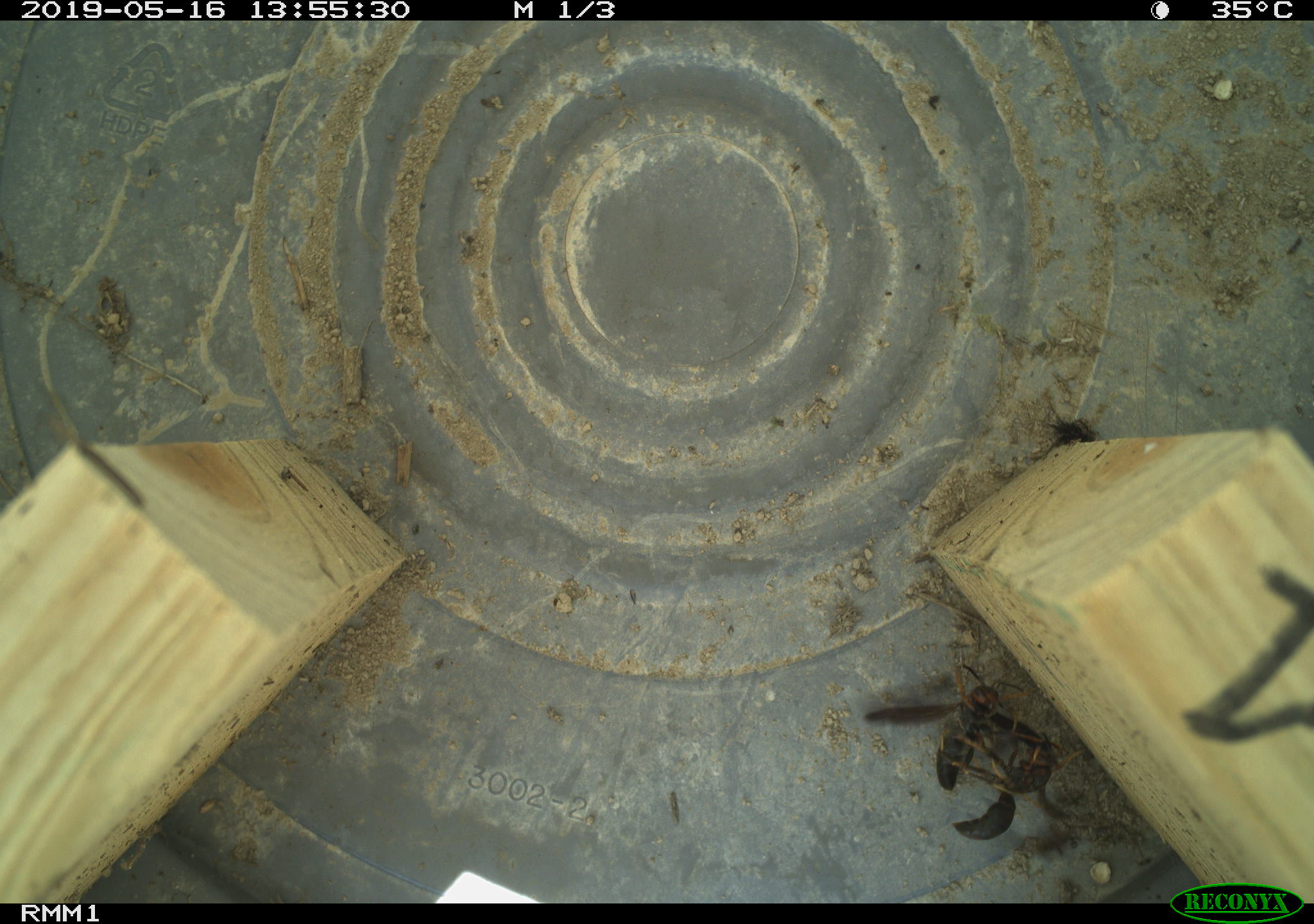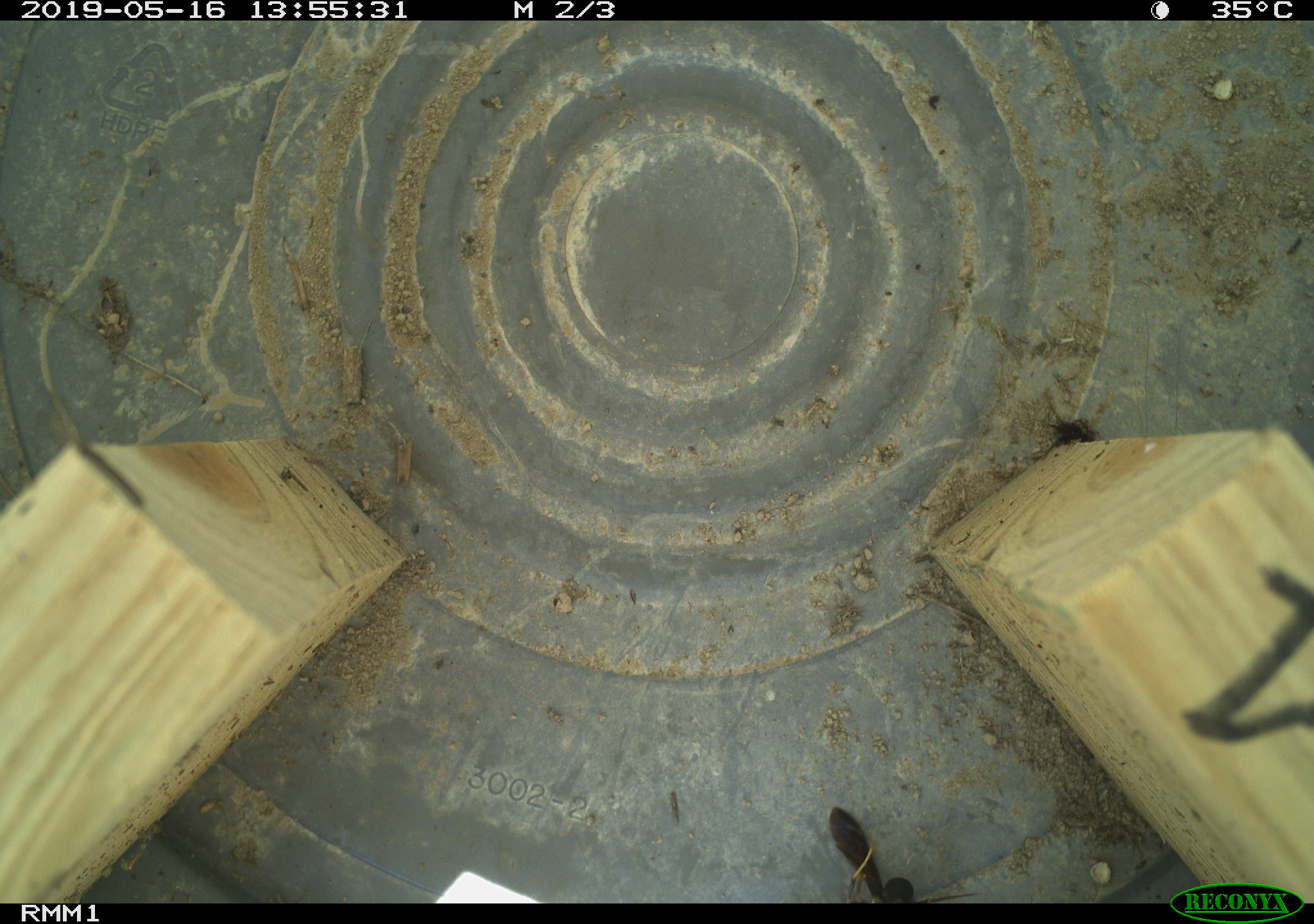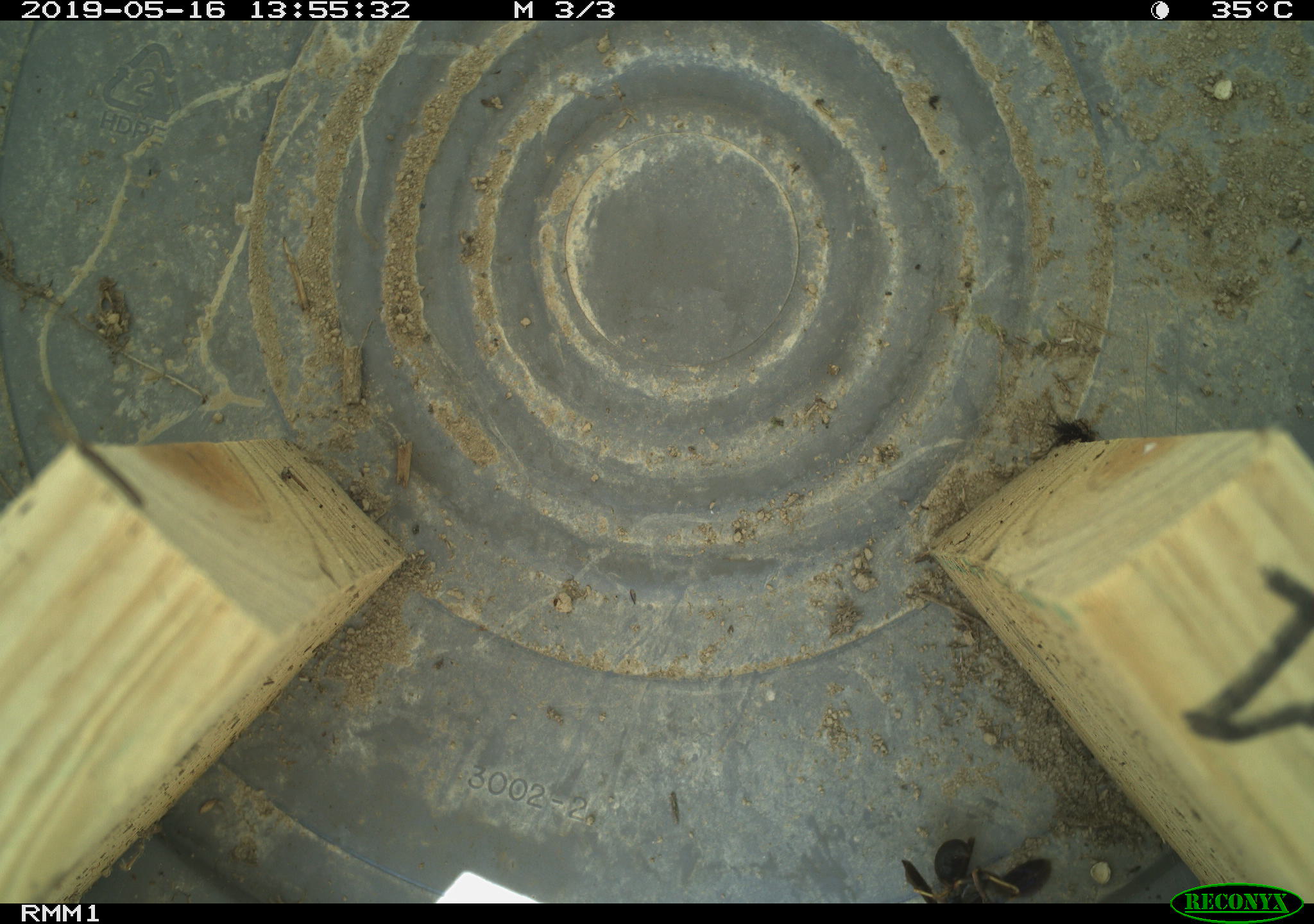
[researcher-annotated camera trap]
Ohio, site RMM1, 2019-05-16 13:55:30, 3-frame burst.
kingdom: Animalia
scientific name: Animalia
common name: animal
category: invertebrate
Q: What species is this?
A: Invertebrate (animal) (Animalia).